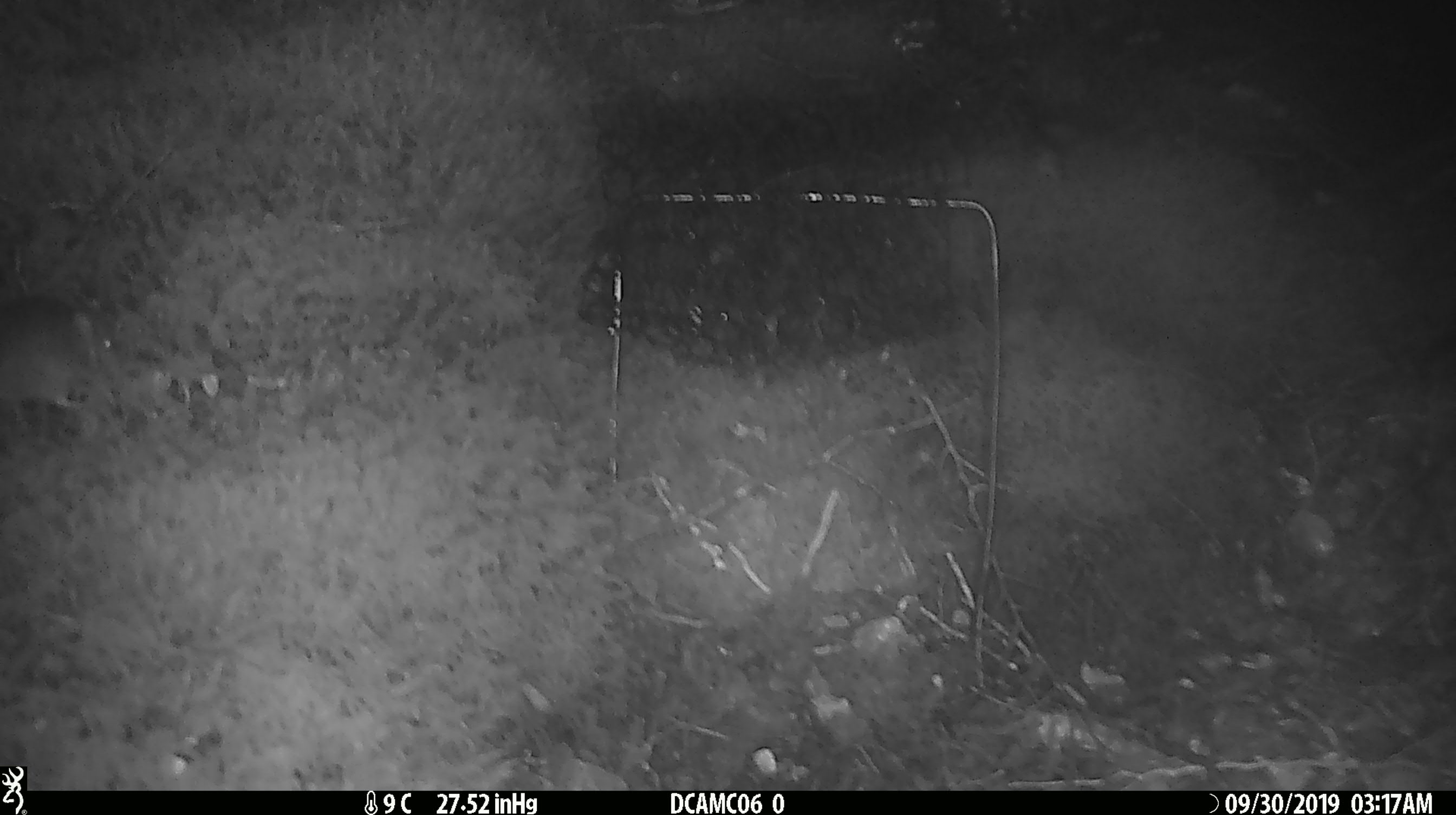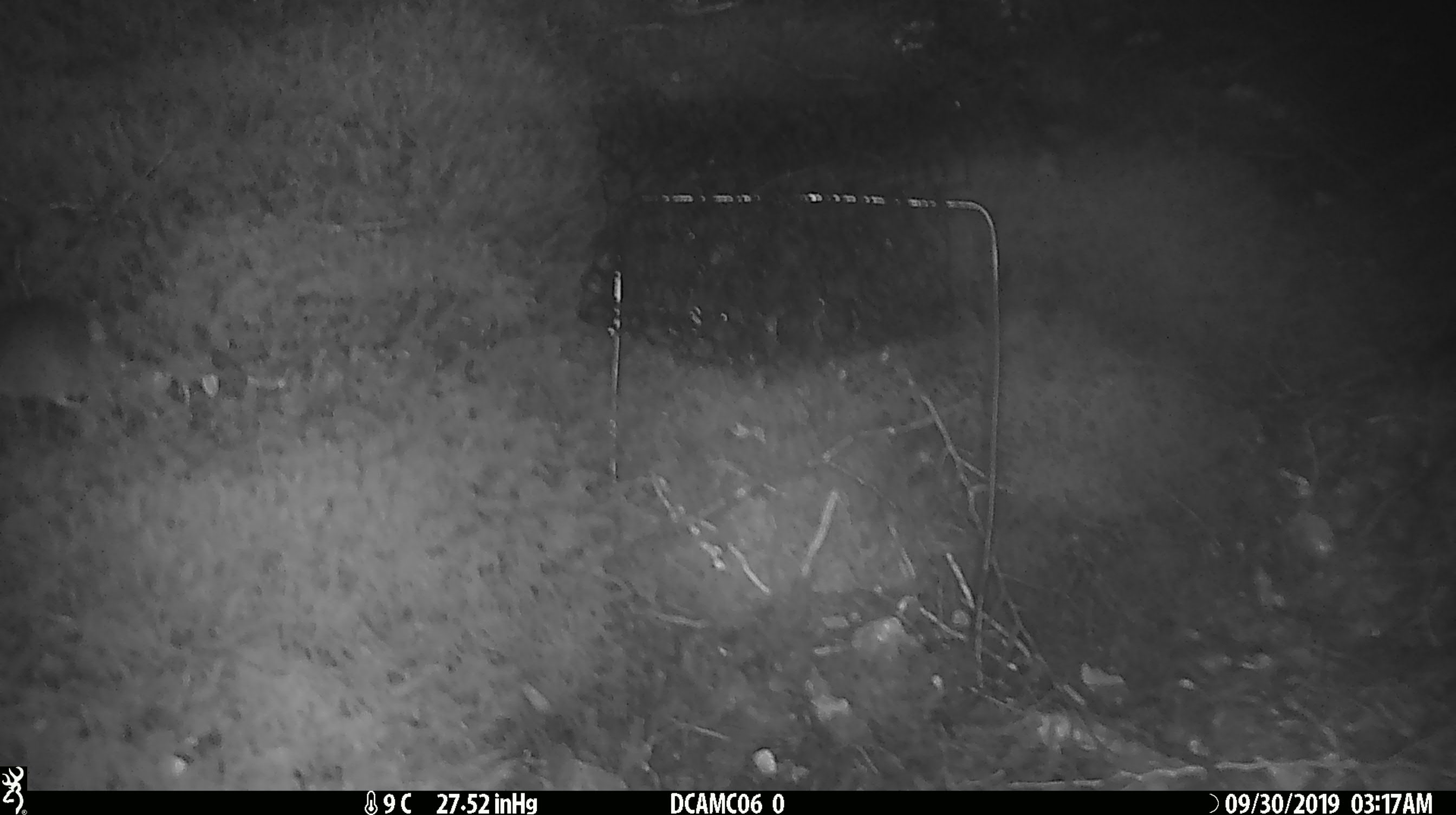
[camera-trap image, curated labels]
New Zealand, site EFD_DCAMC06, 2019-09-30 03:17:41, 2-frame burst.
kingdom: Animalia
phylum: Chordata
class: Mammalia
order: Rodentia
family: Muridae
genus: Mus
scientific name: Mus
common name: mouse